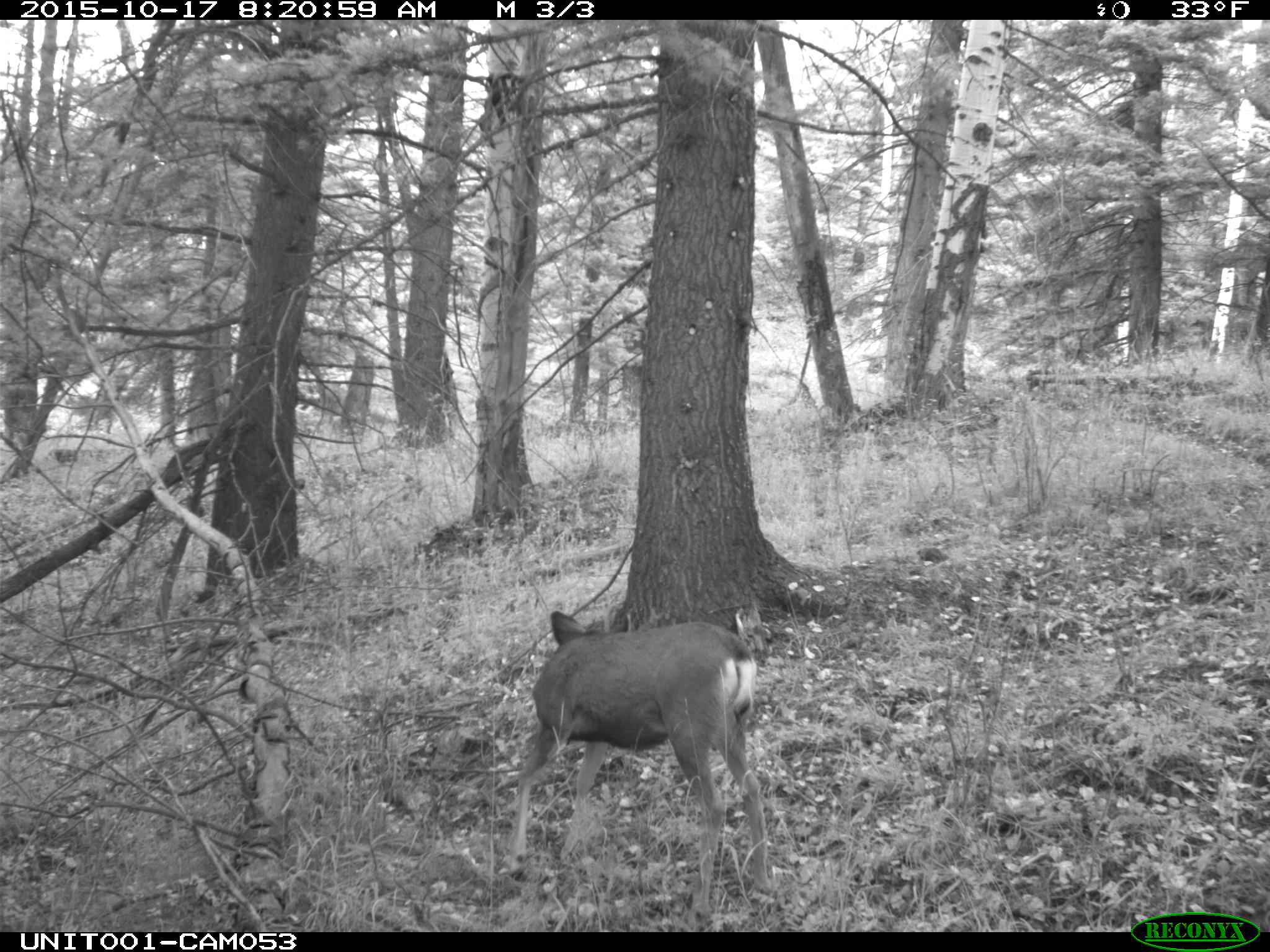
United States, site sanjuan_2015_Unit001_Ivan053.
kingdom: Animalia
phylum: Chordata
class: Mammalia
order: Artiodactyla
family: Cervidae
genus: Odocoileus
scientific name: Odocoileus hemionus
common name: mule deer